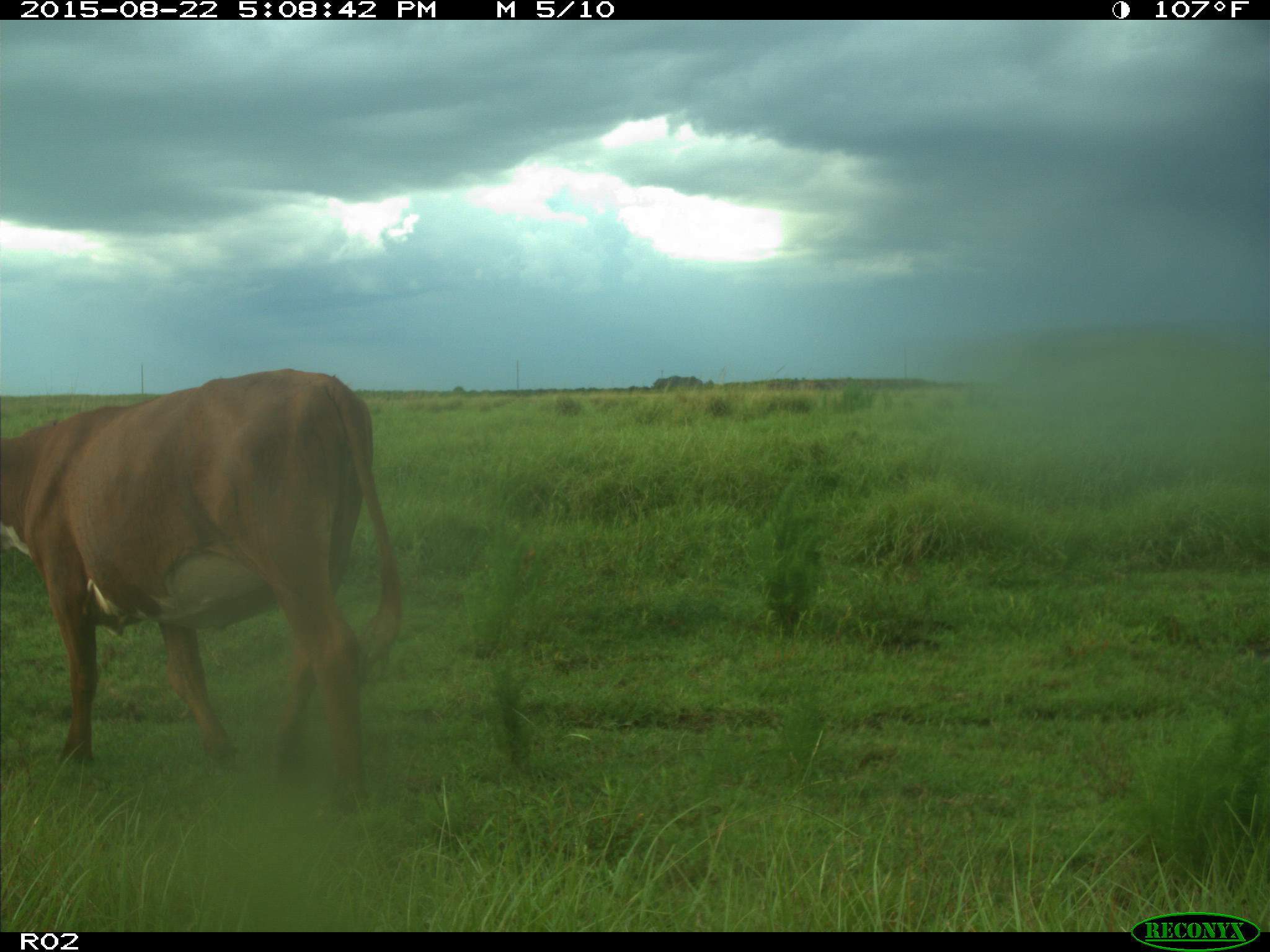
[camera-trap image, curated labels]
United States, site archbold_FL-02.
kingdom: Animalia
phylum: Chordata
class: Mammalia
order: Artiodactyla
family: Bovidae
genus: Bos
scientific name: Bos taurus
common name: domestic cow